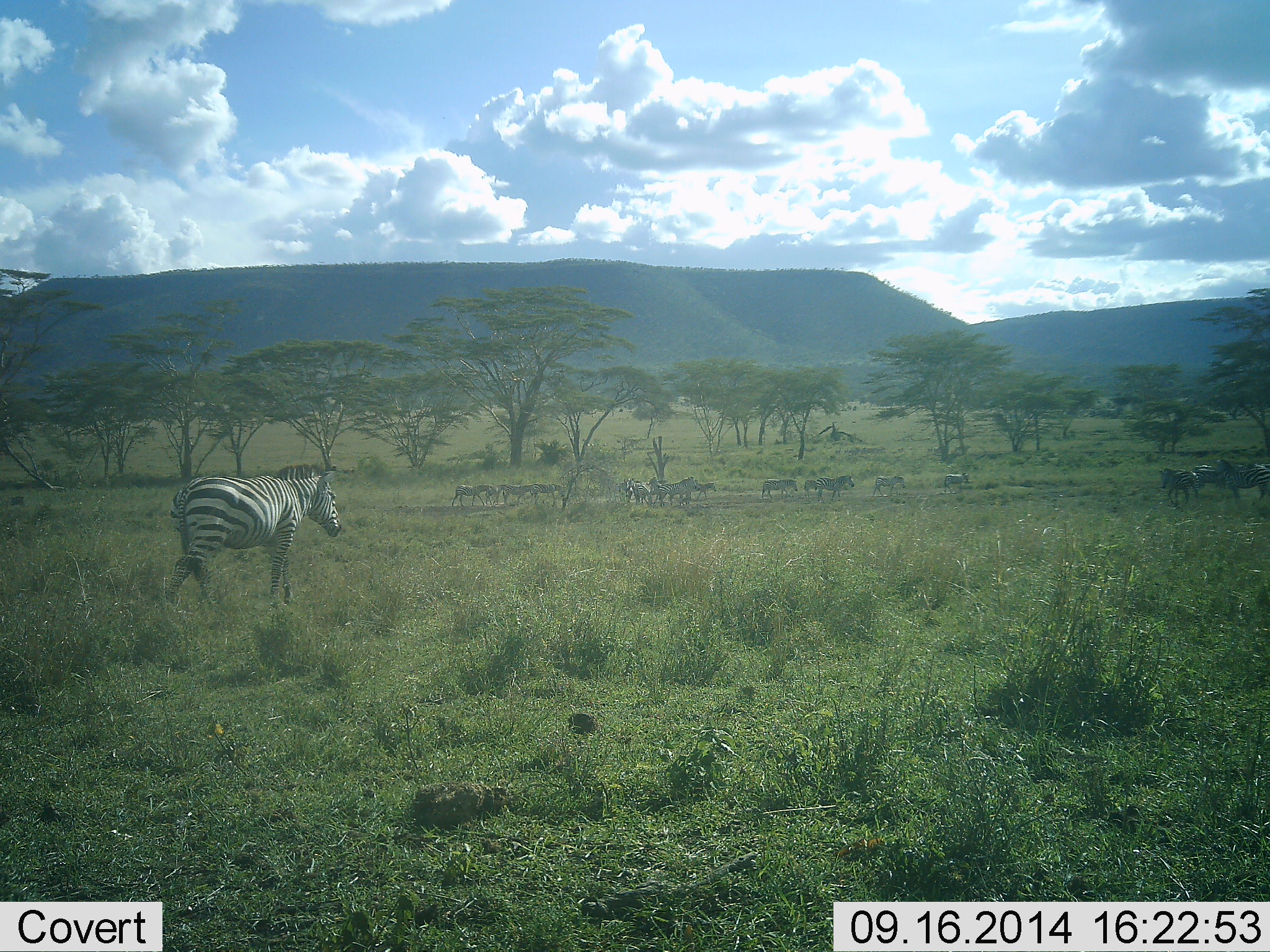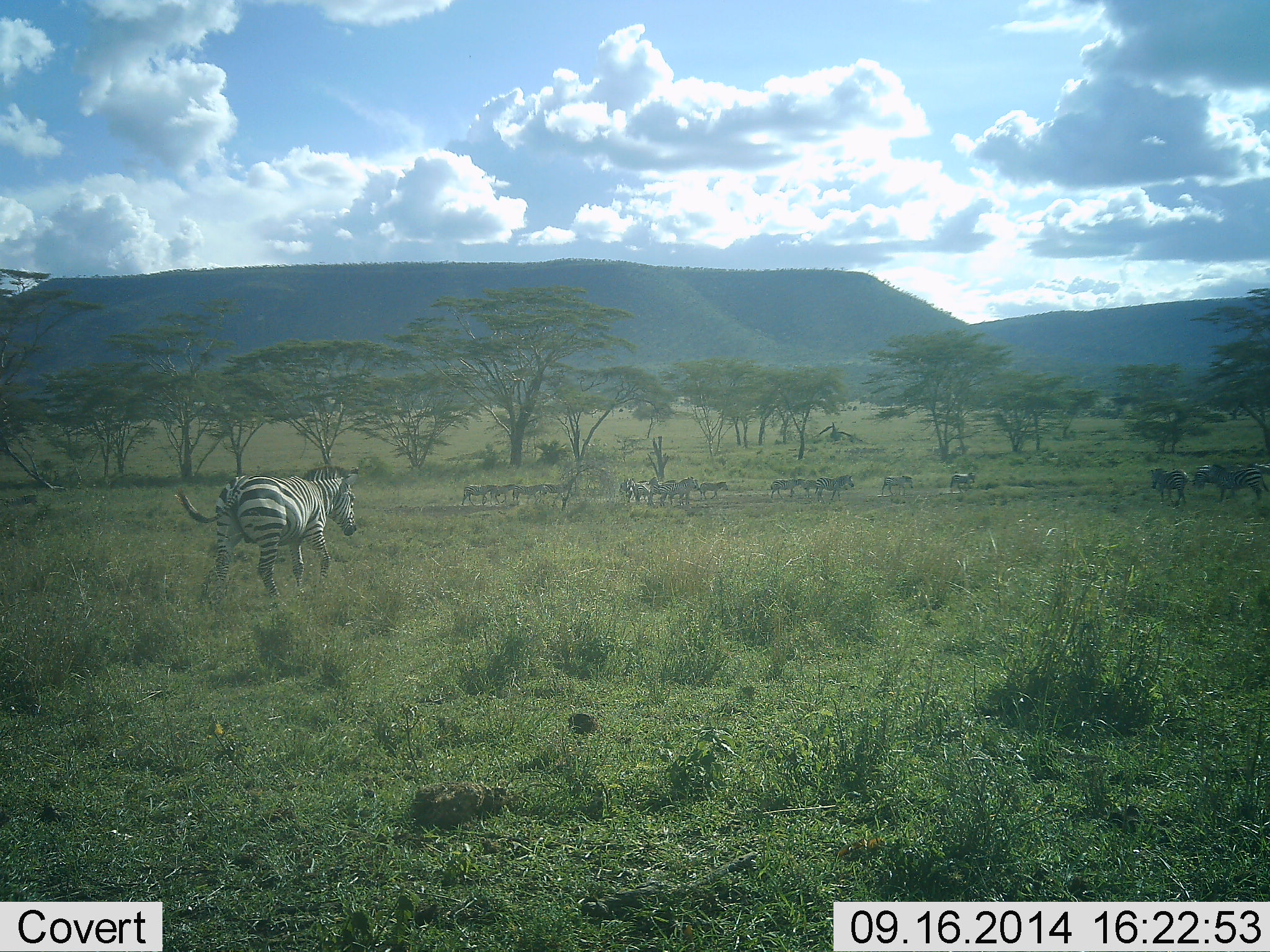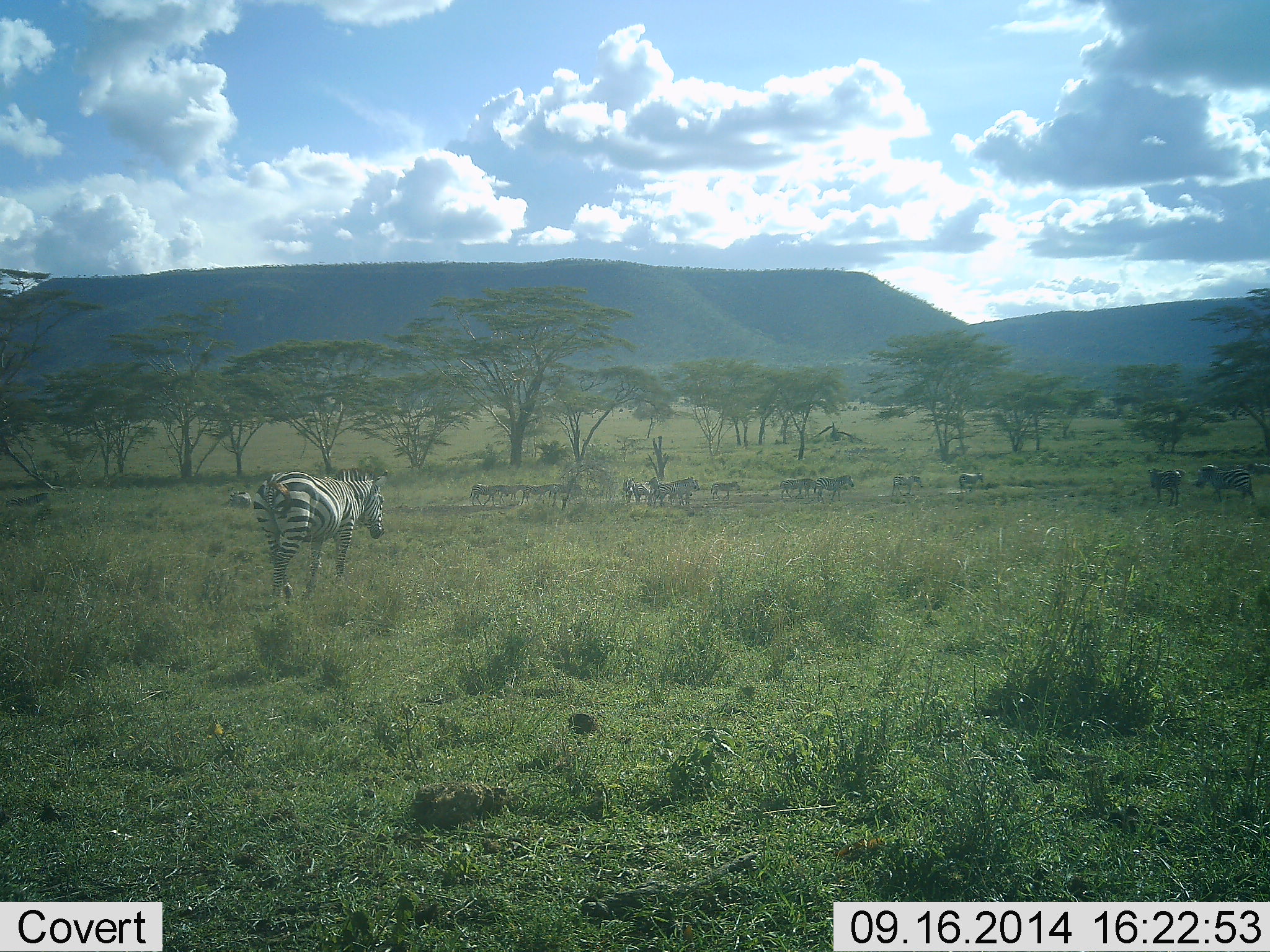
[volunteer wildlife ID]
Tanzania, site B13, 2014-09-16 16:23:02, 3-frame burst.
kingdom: Animalia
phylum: Chordata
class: Mammalia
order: Perissodactyla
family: Equidae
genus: Equus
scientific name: Equus quagga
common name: plains zebra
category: zebra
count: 11-50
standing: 20%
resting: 0%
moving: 90%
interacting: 10%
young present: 0%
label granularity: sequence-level